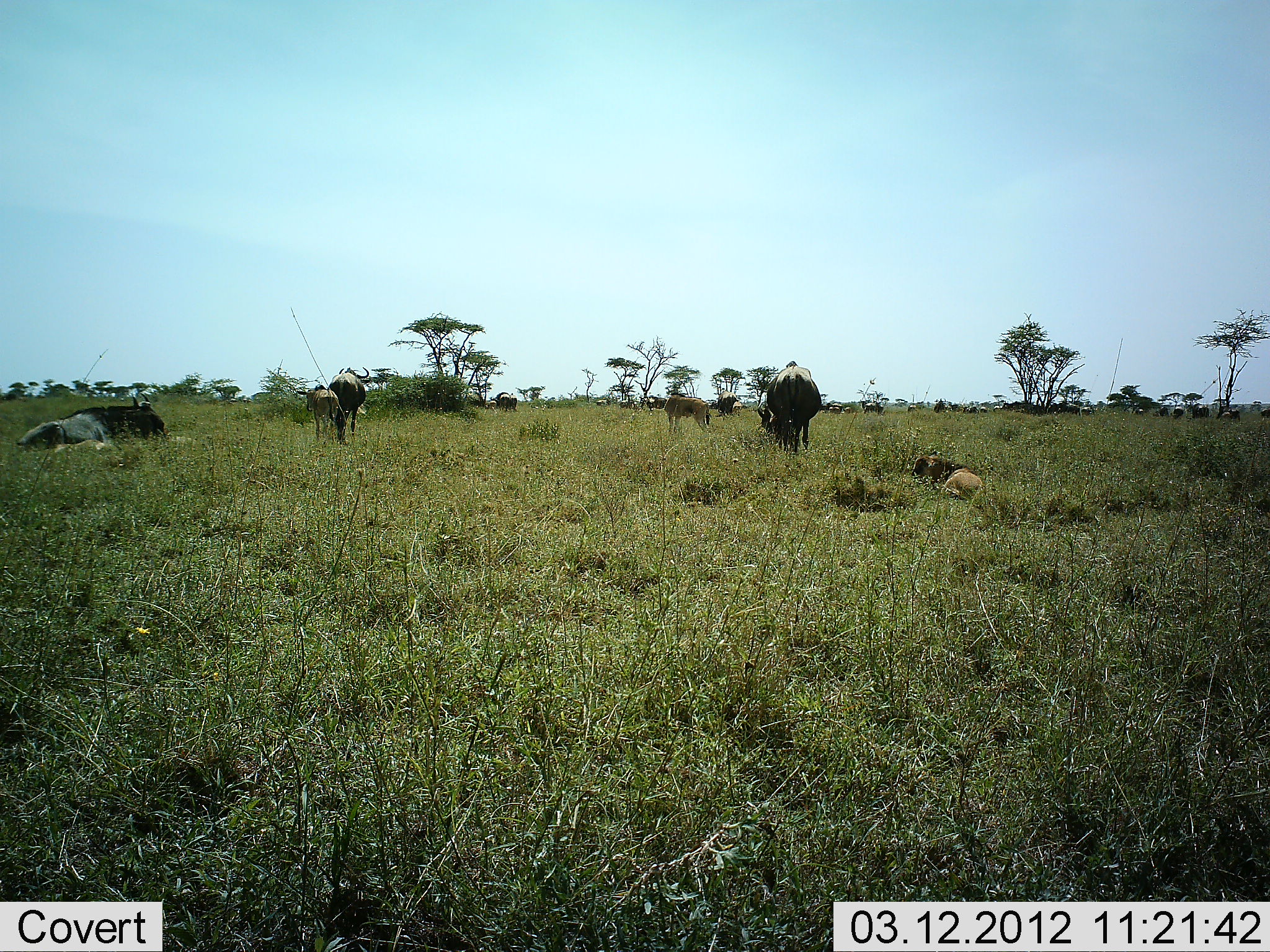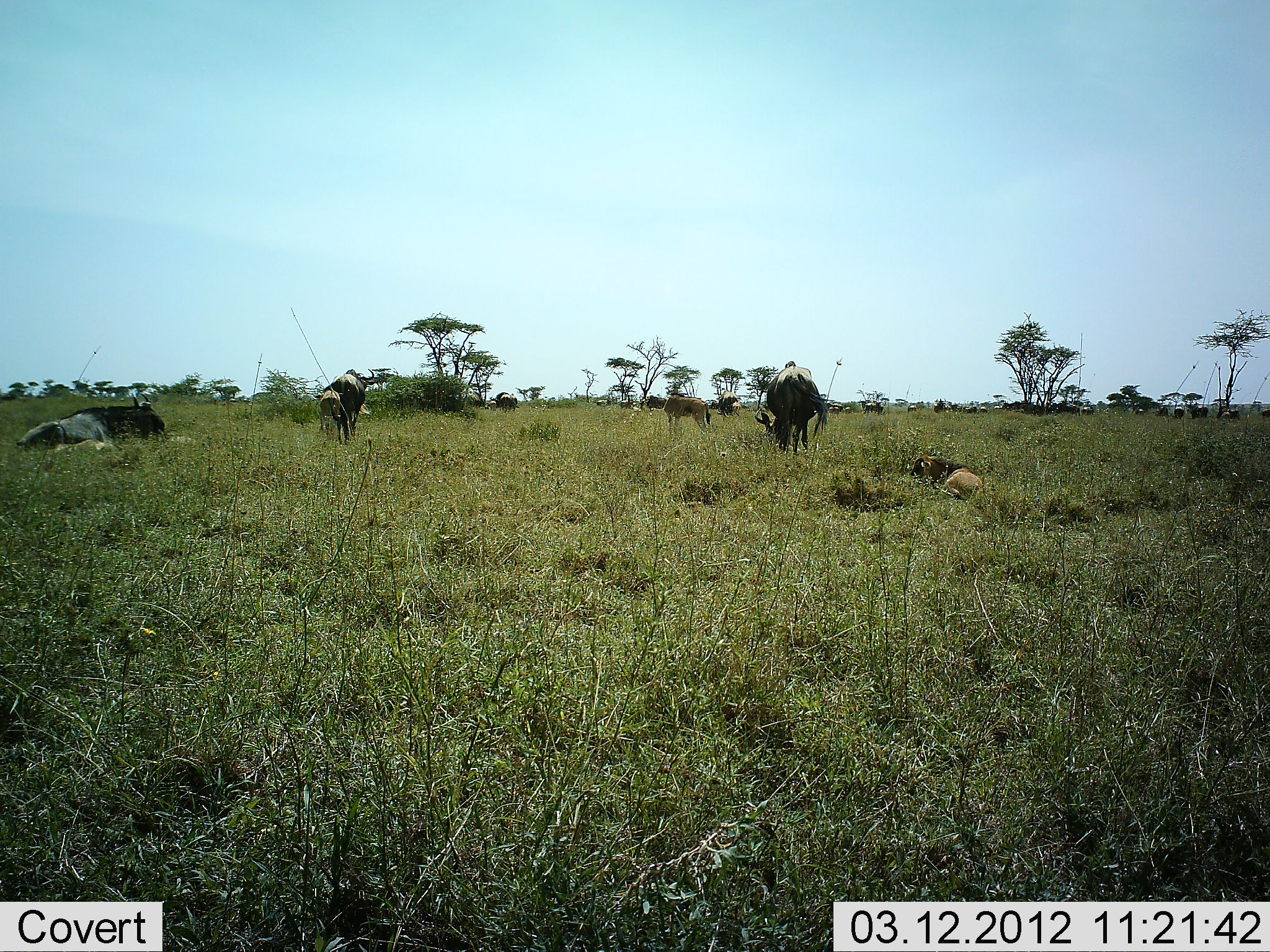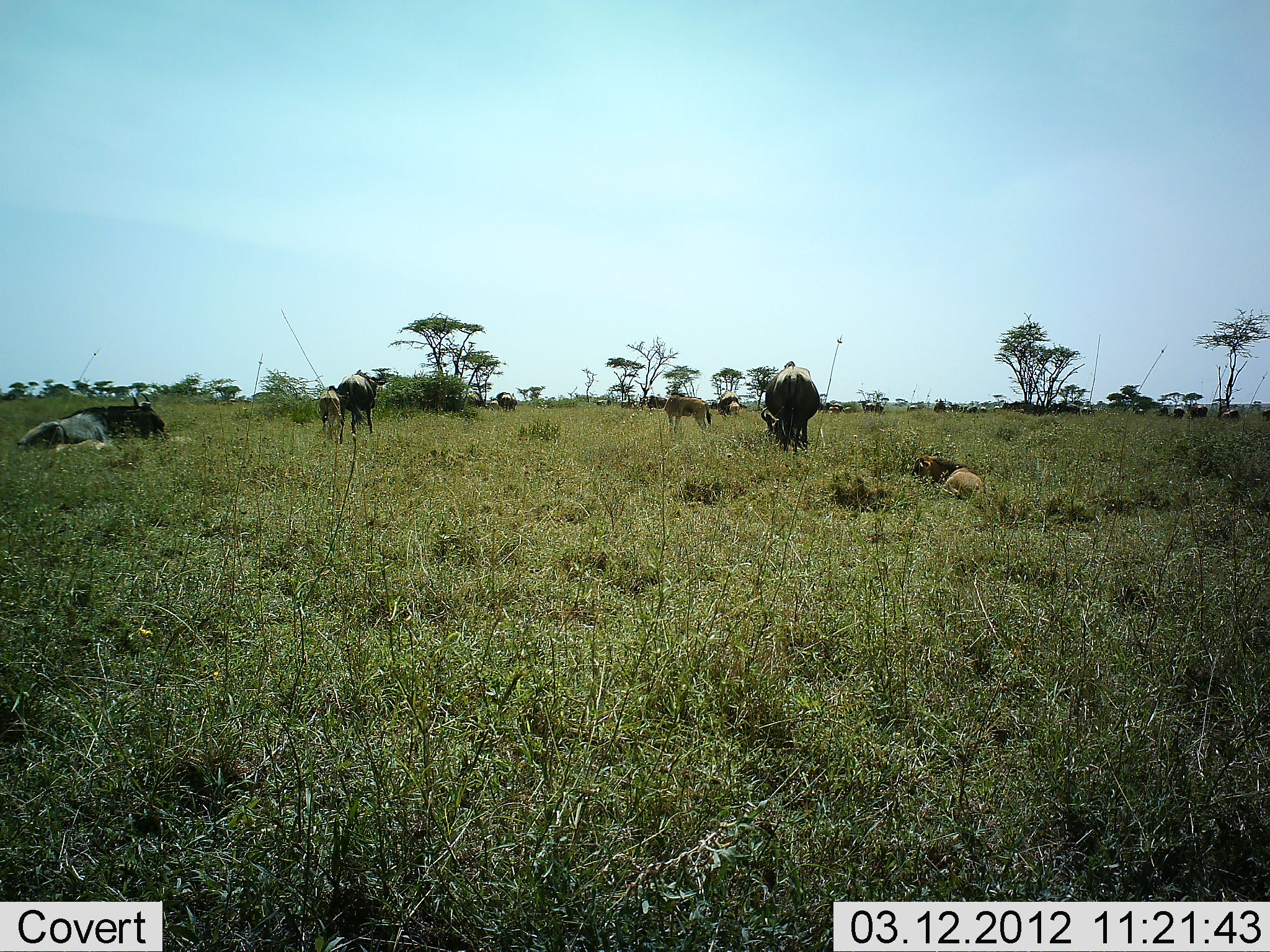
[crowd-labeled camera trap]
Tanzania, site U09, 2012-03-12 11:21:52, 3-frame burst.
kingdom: Animalia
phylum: Chordata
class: Mammalia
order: Artiodactyla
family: Bovidae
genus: Connochaetes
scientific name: Connochaetes taurinus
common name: blue wildebeest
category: wildebeest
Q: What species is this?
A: Wildebeest (blue wildebeest) (Connochaetes taurinus).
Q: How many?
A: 9.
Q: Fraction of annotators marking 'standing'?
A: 56%.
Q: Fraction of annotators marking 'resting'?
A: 72%.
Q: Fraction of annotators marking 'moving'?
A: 44%.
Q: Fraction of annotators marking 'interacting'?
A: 4%.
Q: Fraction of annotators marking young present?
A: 56%.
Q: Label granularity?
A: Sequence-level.